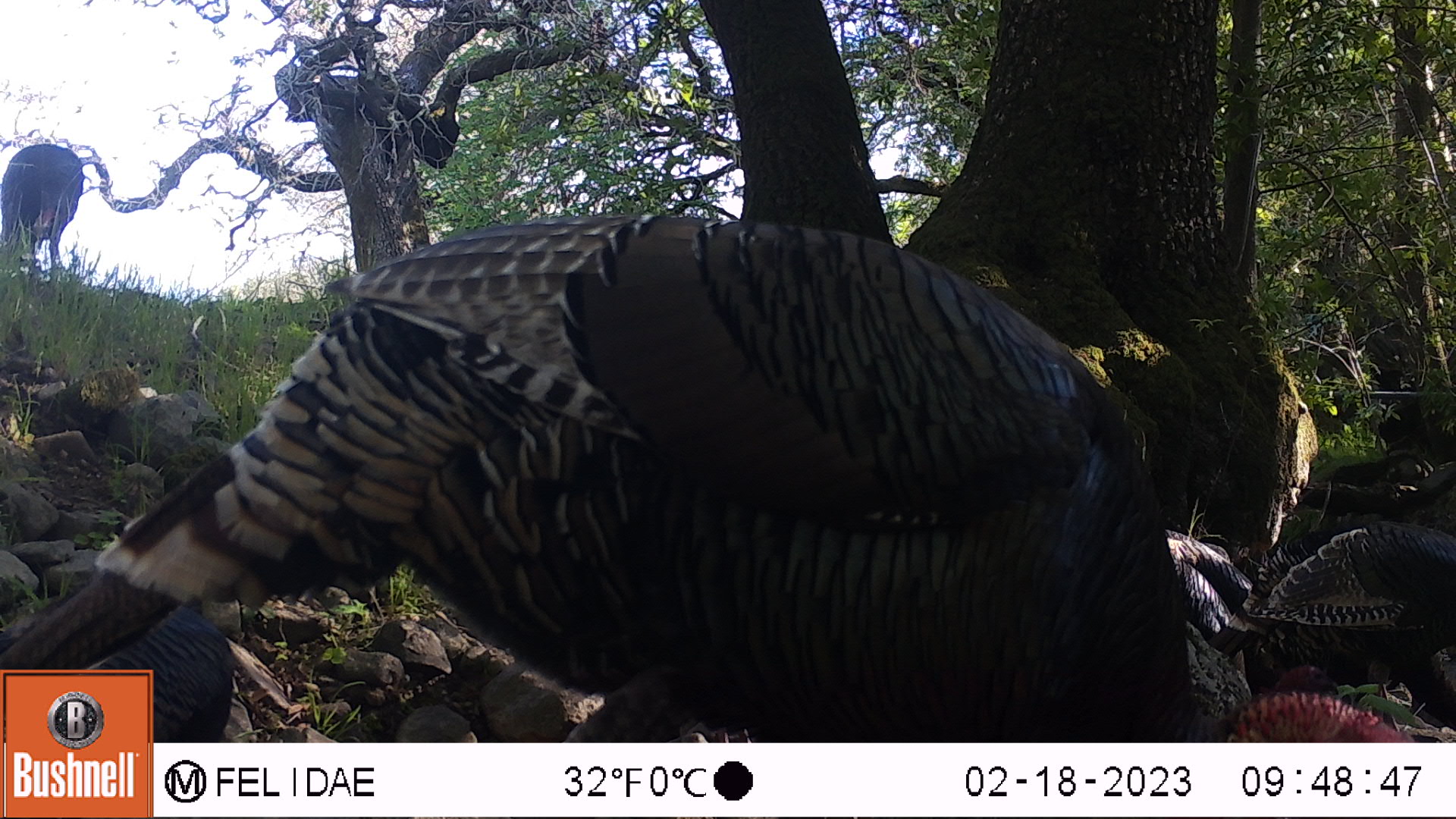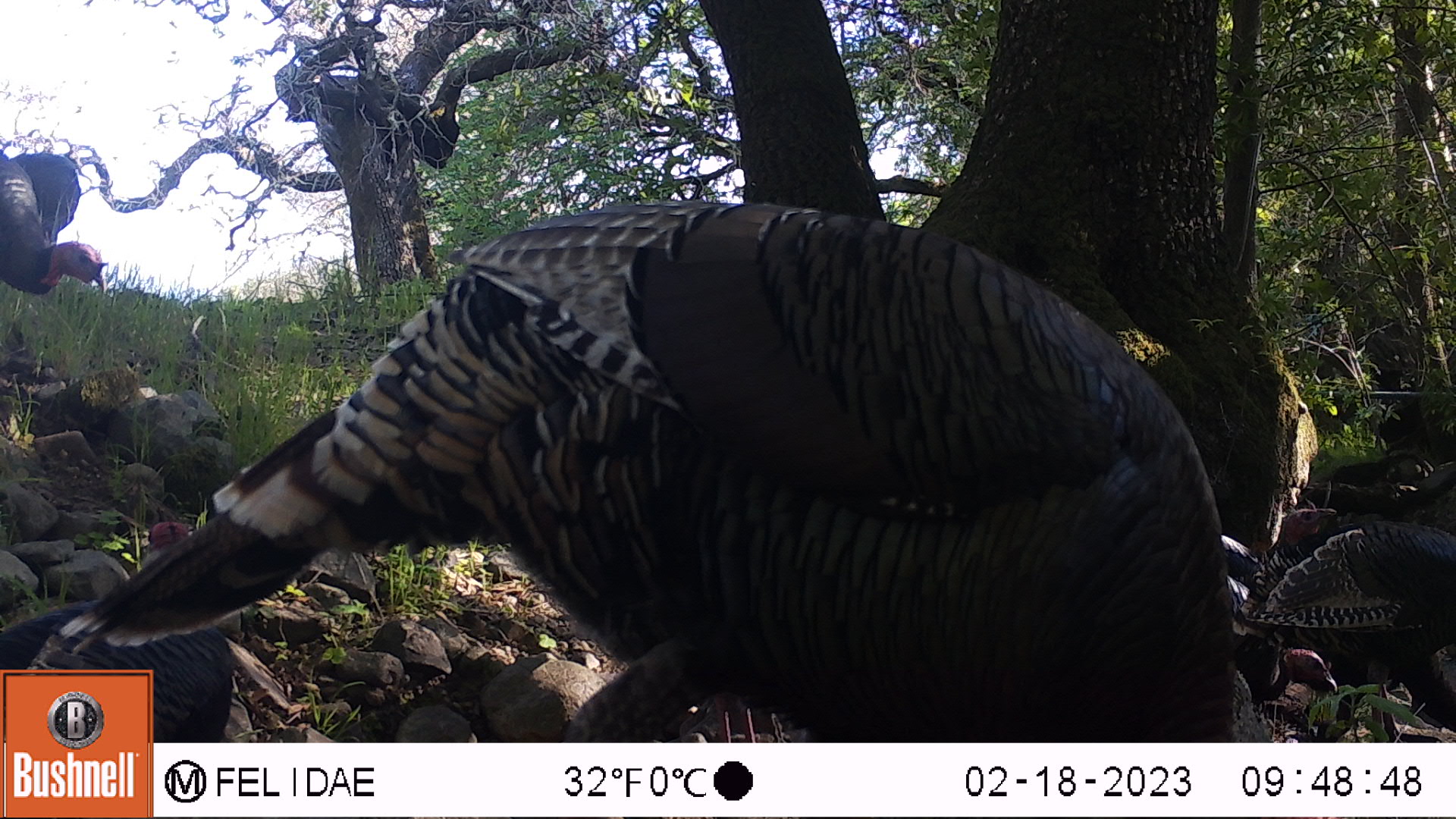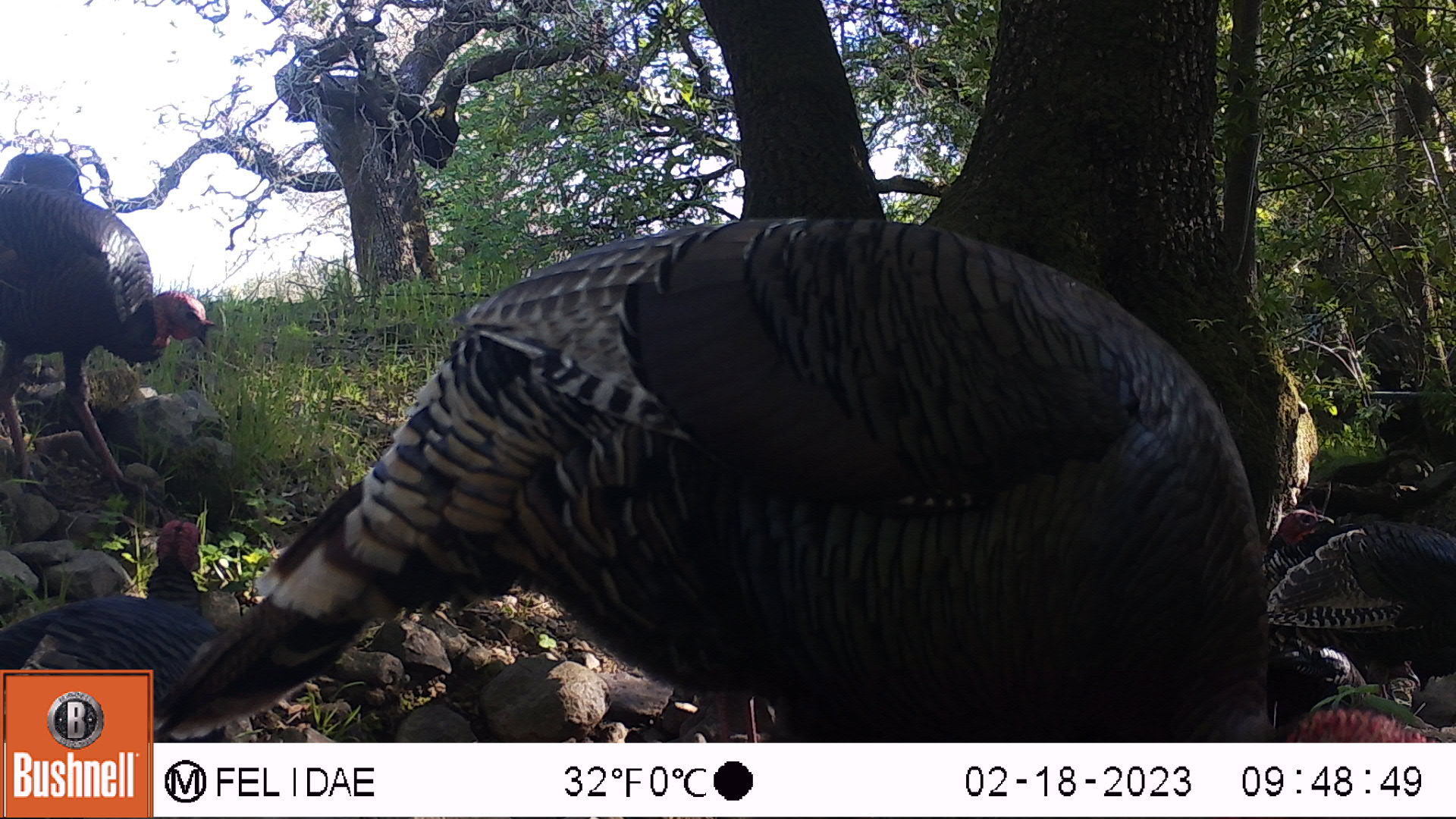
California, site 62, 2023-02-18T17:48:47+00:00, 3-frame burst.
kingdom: Animalia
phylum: Chordata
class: Aves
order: Galliformes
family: Phasianidae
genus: Meleagris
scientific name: Meleagris gallopavo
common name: turkey